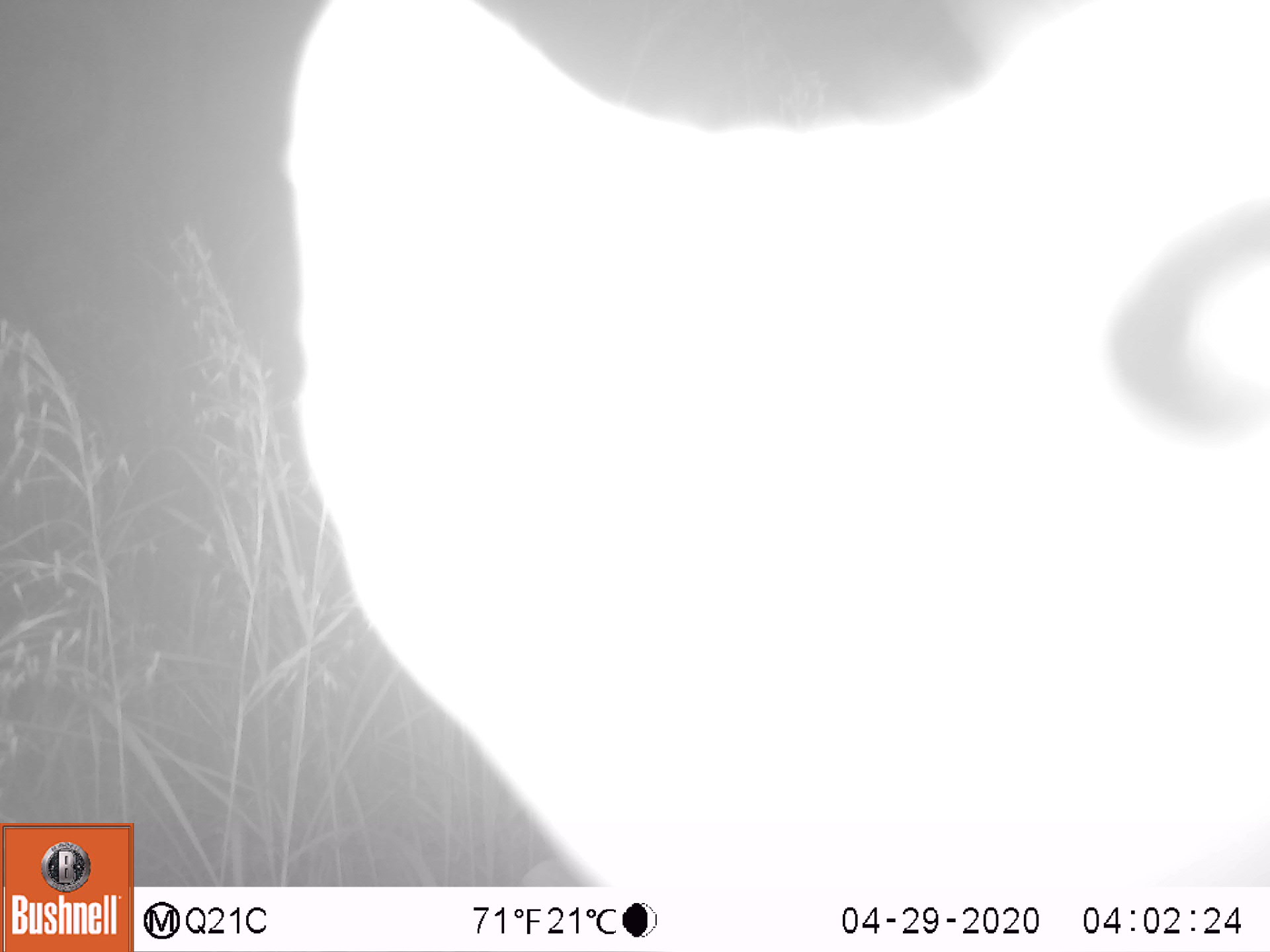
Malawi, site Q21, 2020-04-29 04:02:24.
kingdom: Animalia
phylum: Chordata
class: Mammalia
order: Primates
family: Galagidae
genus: Galago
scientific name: Galago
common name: lesser bushbabies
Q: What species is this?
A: Galago (lesser bushbabies).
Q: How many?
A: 1.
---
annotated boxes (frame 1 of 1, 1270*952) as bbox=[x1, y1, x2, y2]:
galago: bbox=[301, 4, 1262, 883]